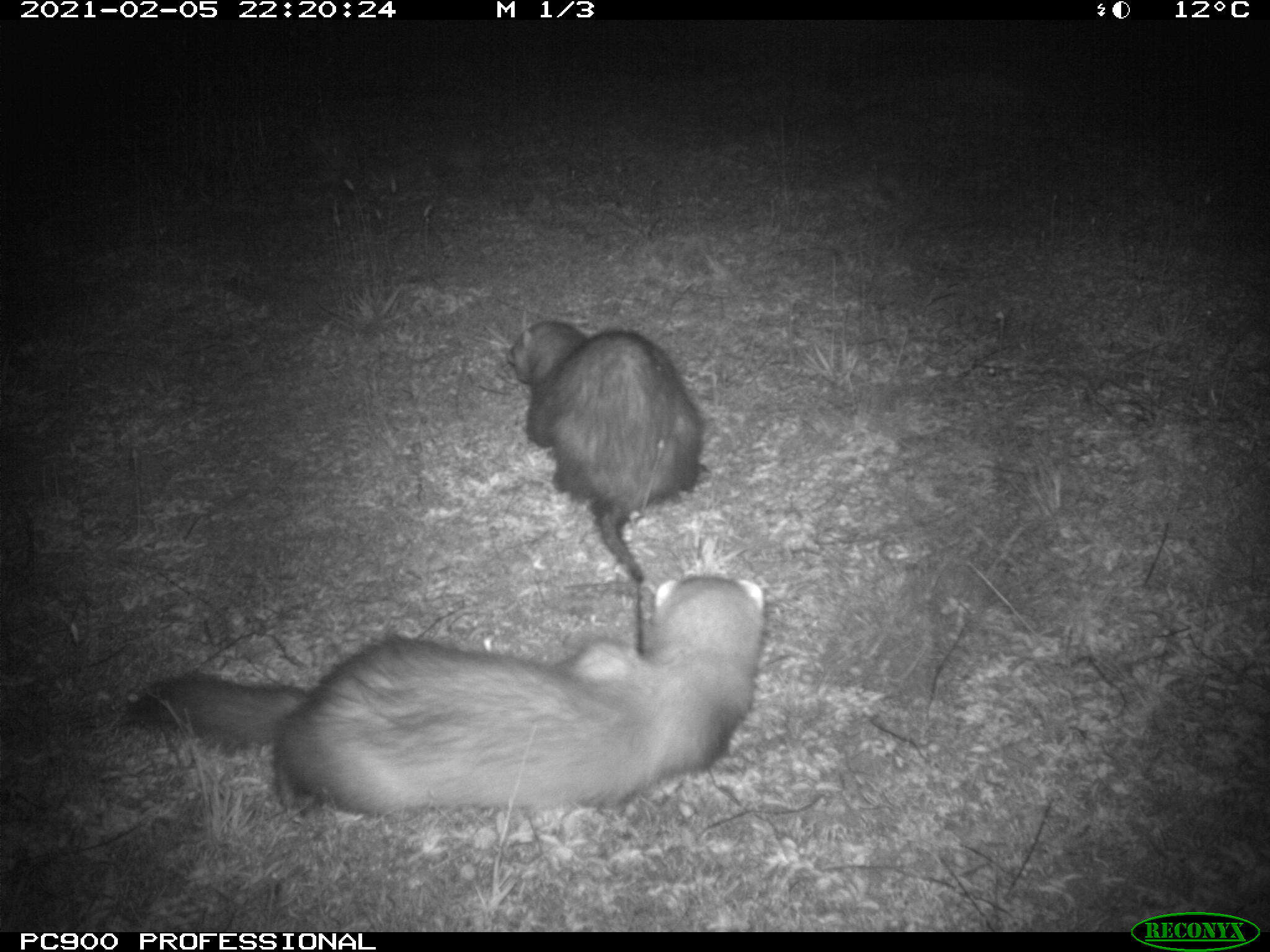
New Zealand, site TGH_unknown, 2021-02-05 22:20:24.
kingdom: Animalia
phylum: Chordata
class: Mammalia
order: Carnivora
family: Mustelidae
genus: Mustela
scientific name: Mustela furo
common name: ferret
Ferret (Mustela furo).